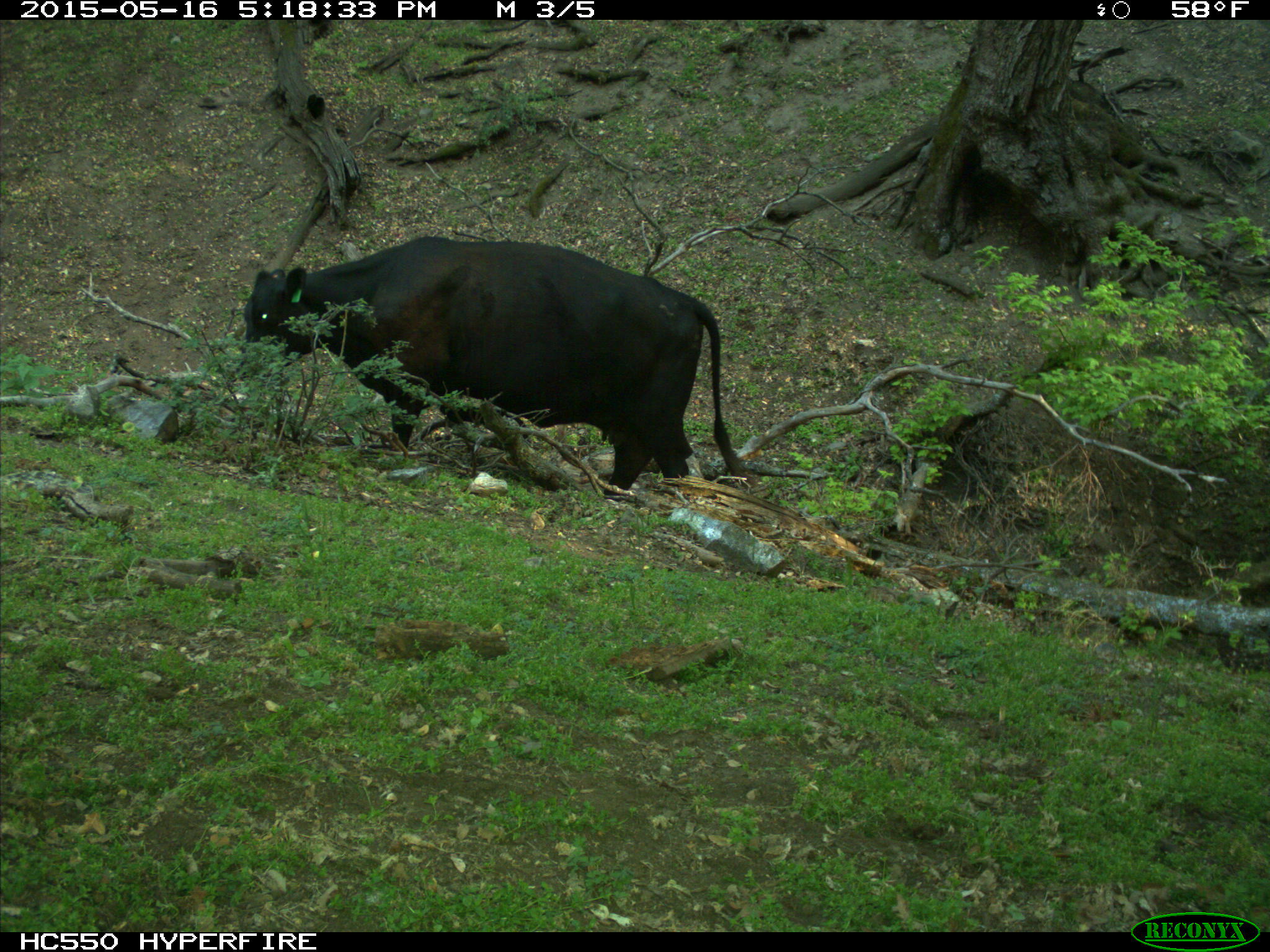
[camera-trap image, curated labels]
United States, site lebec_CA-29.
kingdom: Animalia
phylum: Chordata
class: Mammalia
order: Artiodactyla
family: Bovidae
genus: Bos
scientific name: Bos taurus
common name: domestic cow